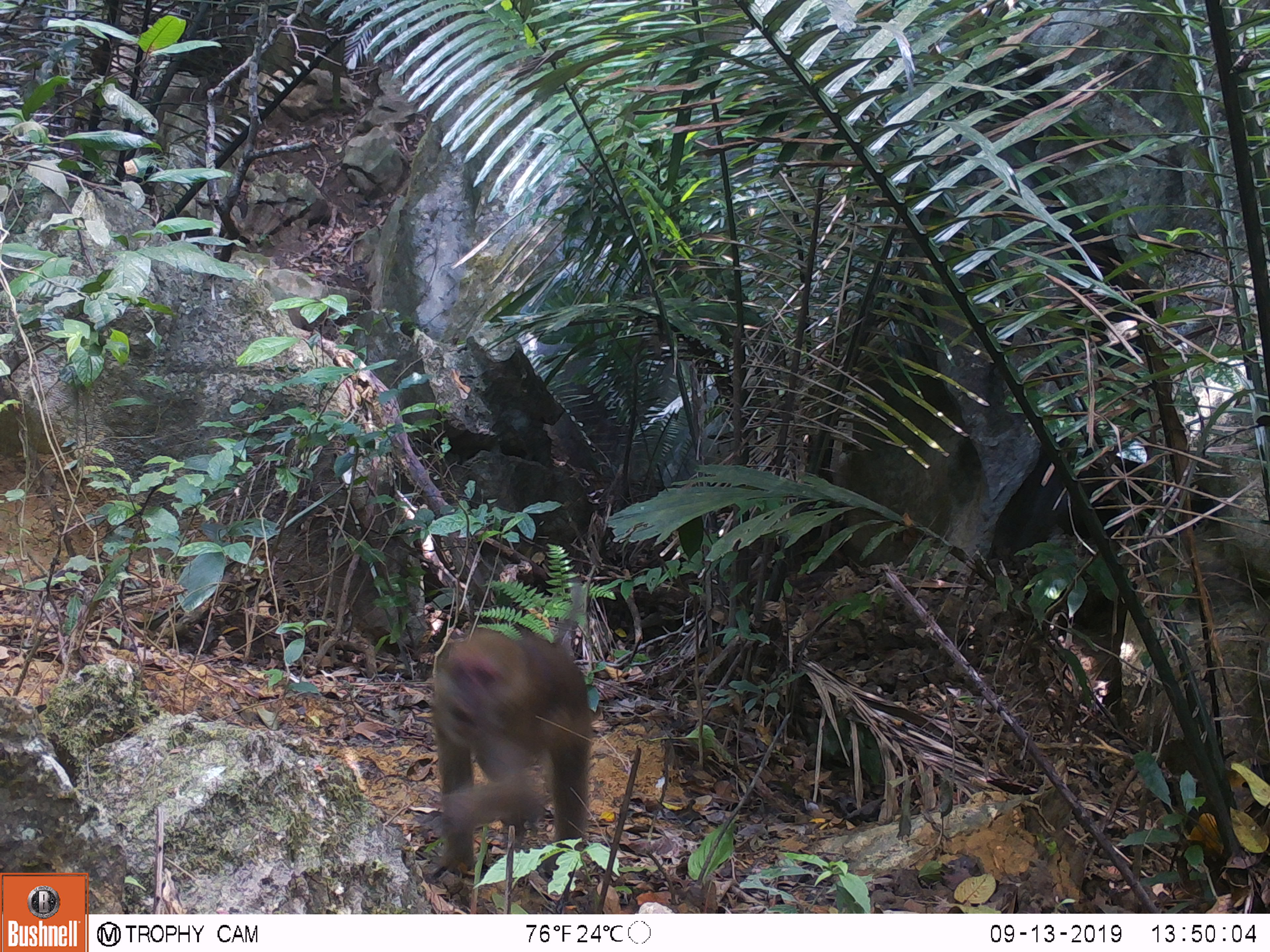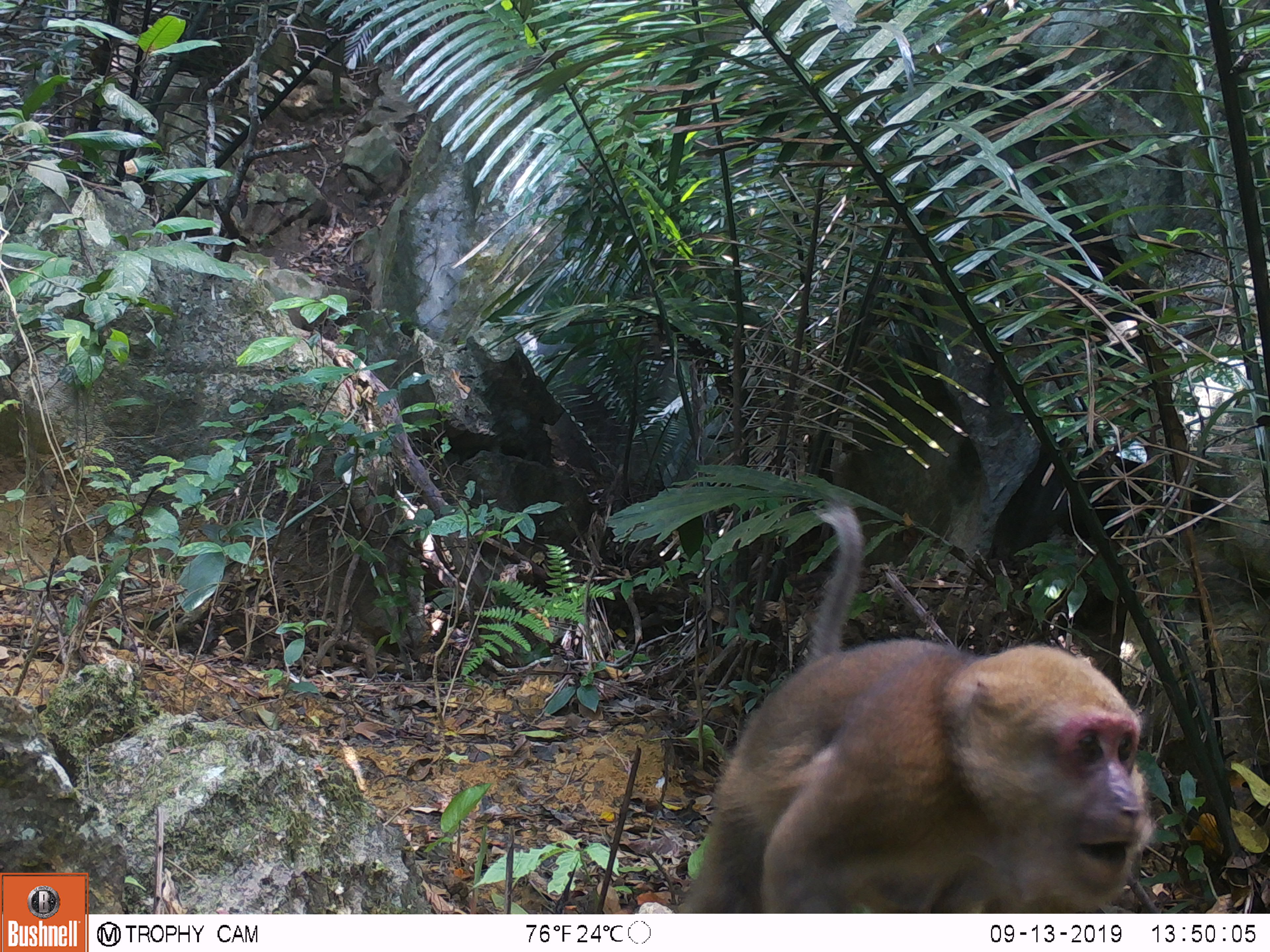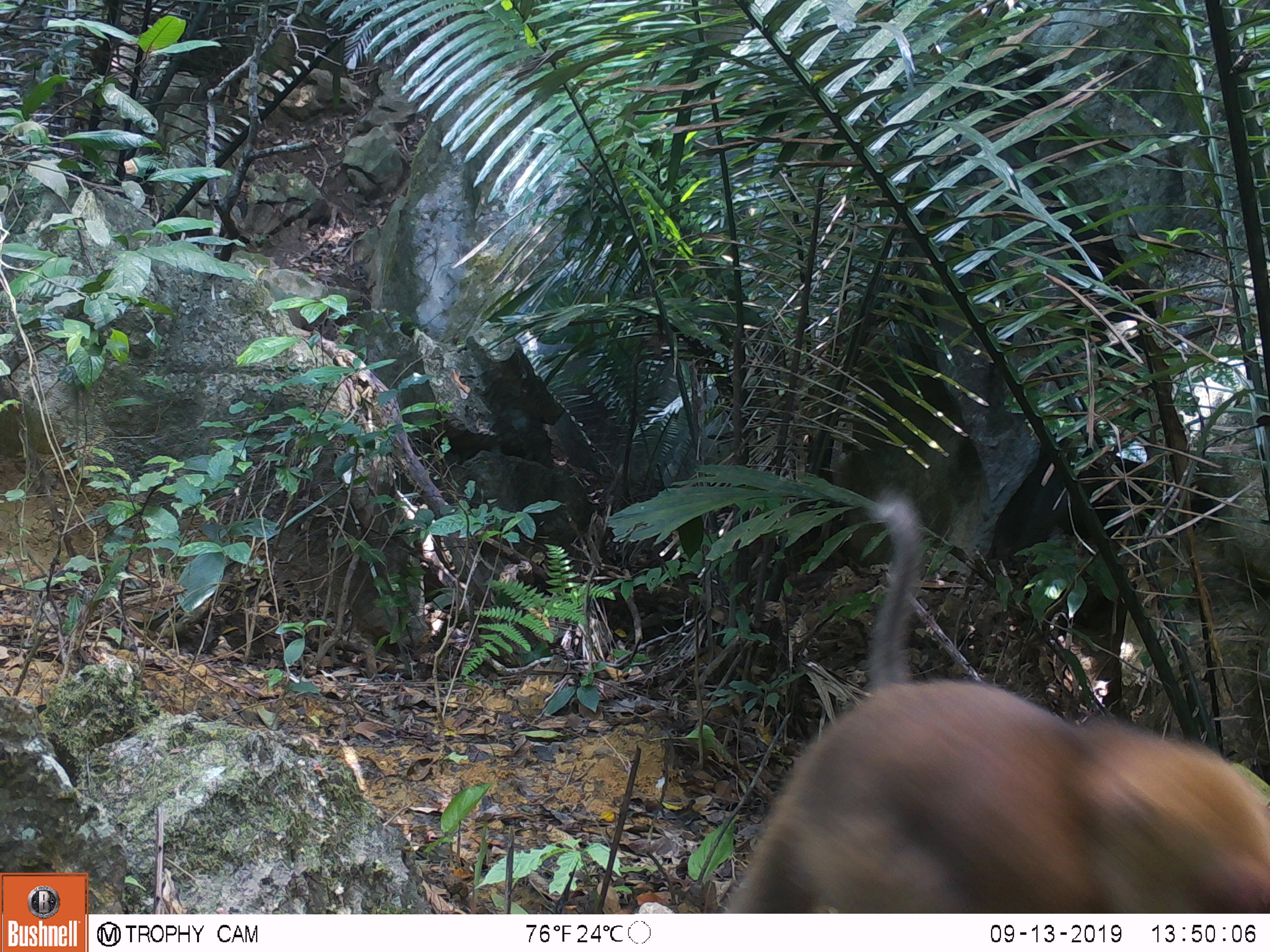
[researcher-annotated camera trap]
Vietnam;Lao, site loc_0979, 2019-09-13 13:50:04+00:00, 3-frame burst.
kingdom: Animalia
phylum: Chordata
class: Mammalia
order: Primates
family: Cercopithecidae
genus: Macaca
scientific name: Macaca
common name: macaque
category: macaque not stump tailed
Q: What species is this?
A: Macaque not stump tailed (macaque) (Macaca).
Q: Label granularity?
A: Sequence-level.